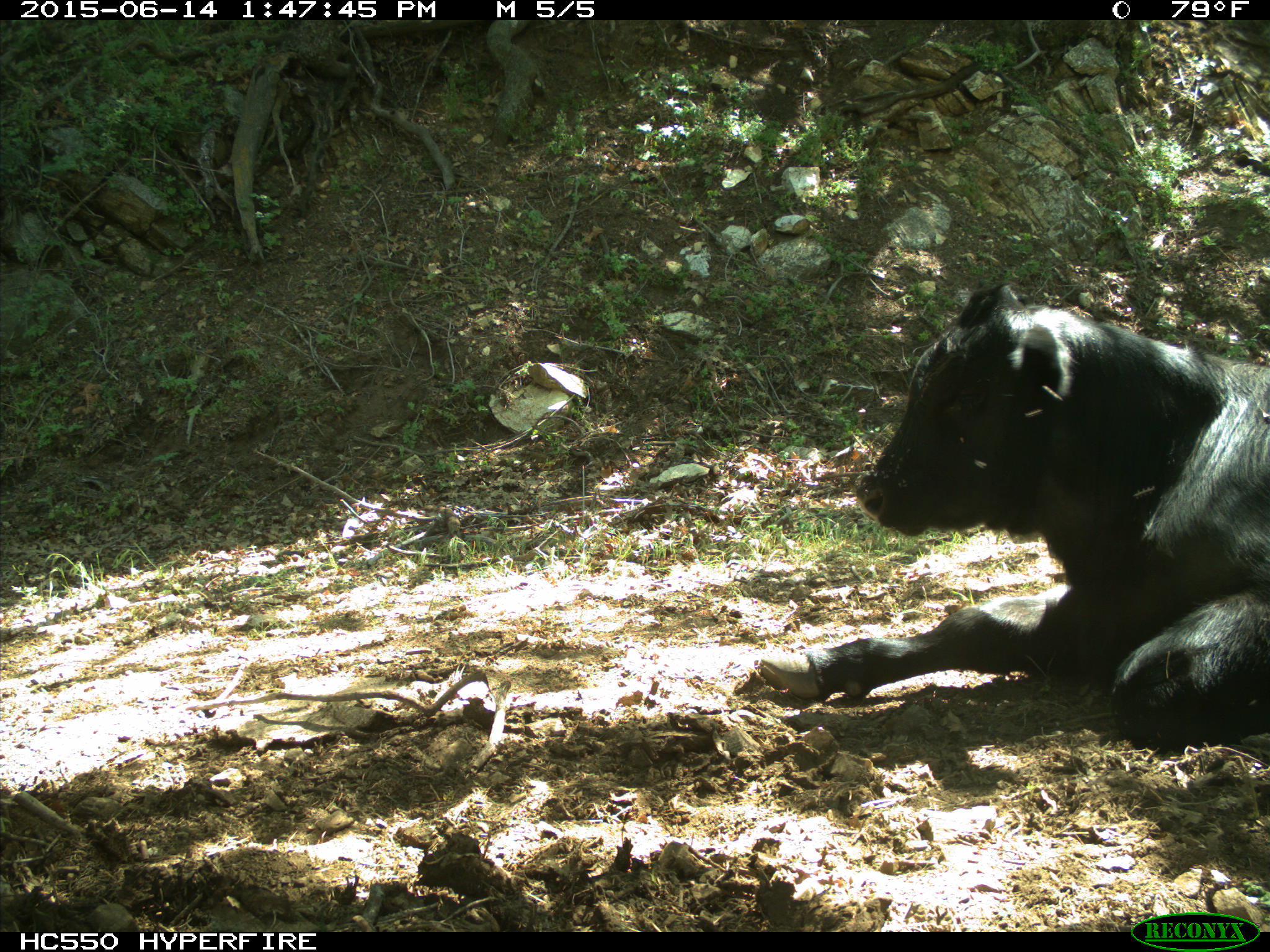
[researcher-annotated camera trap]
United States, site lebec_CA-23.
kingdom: Animalia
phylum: Chordata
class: Mammalia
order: Artiodactyla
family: Bovidae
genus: Bos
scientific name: Bos taurus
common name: domestic cow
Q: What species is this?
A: Bos taurus (domestic cow).